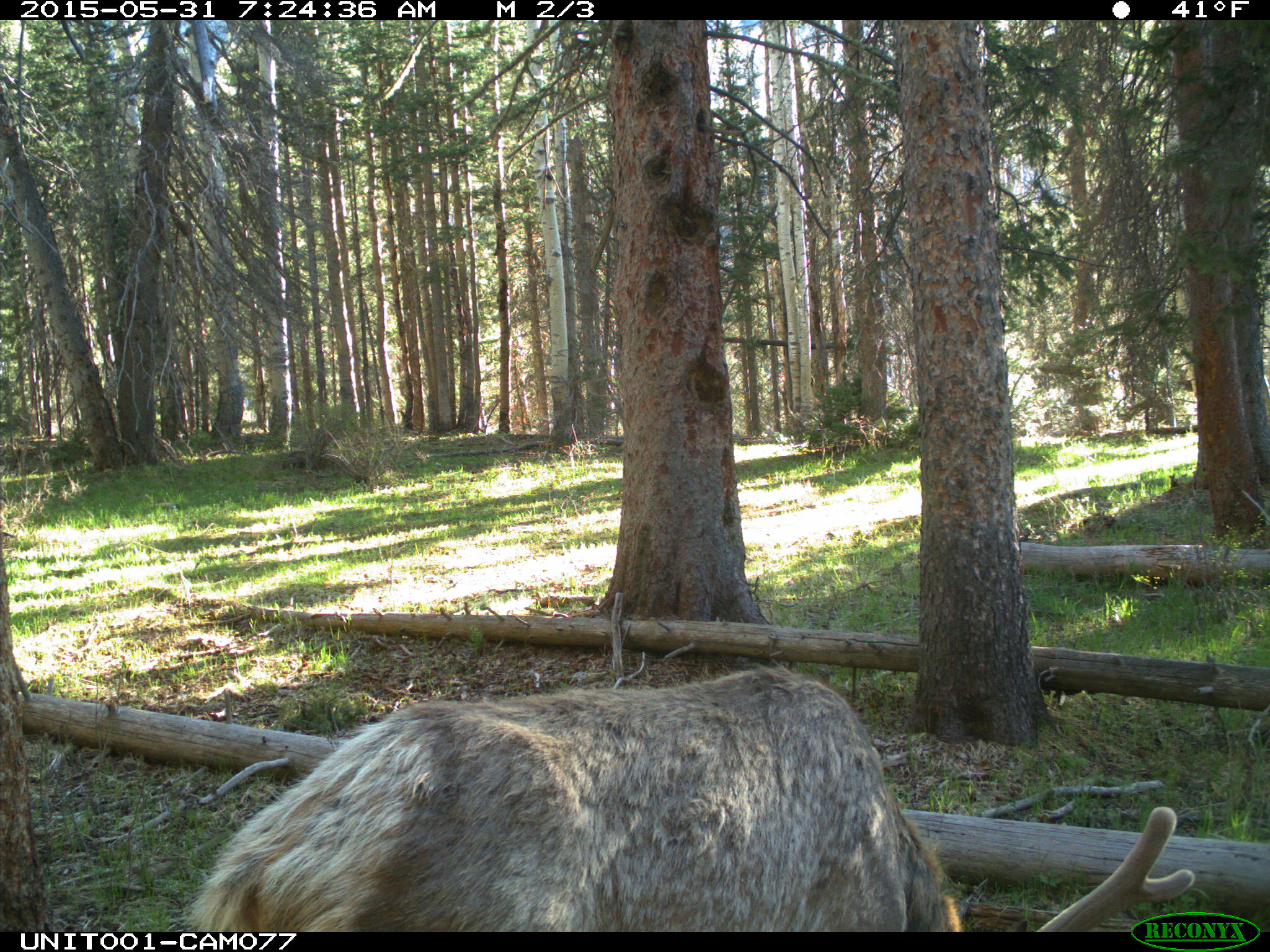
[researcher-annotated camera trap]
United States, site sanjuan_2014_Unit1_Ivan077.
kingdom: Animalia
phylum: Chordata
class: Mammalia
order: Artiodactyla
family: Cervidae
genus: Cervus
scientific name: Cervus elaphus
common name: red deer